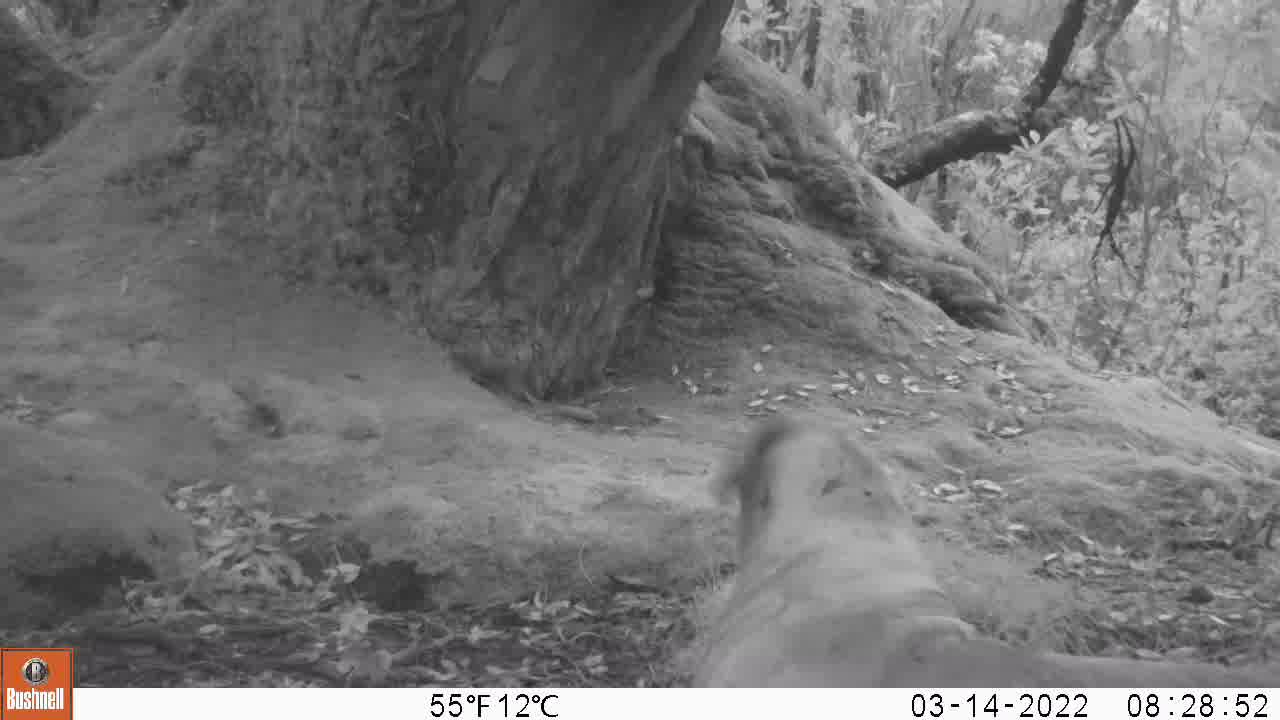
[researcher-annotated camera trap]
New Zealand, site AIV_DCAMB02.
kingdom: Animalia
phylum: Chordata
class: Mammalia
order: Carnivora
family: Otariidae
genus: Phocarctos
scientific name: Phocarctos hookeri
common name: new zealand sea lion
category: sealion